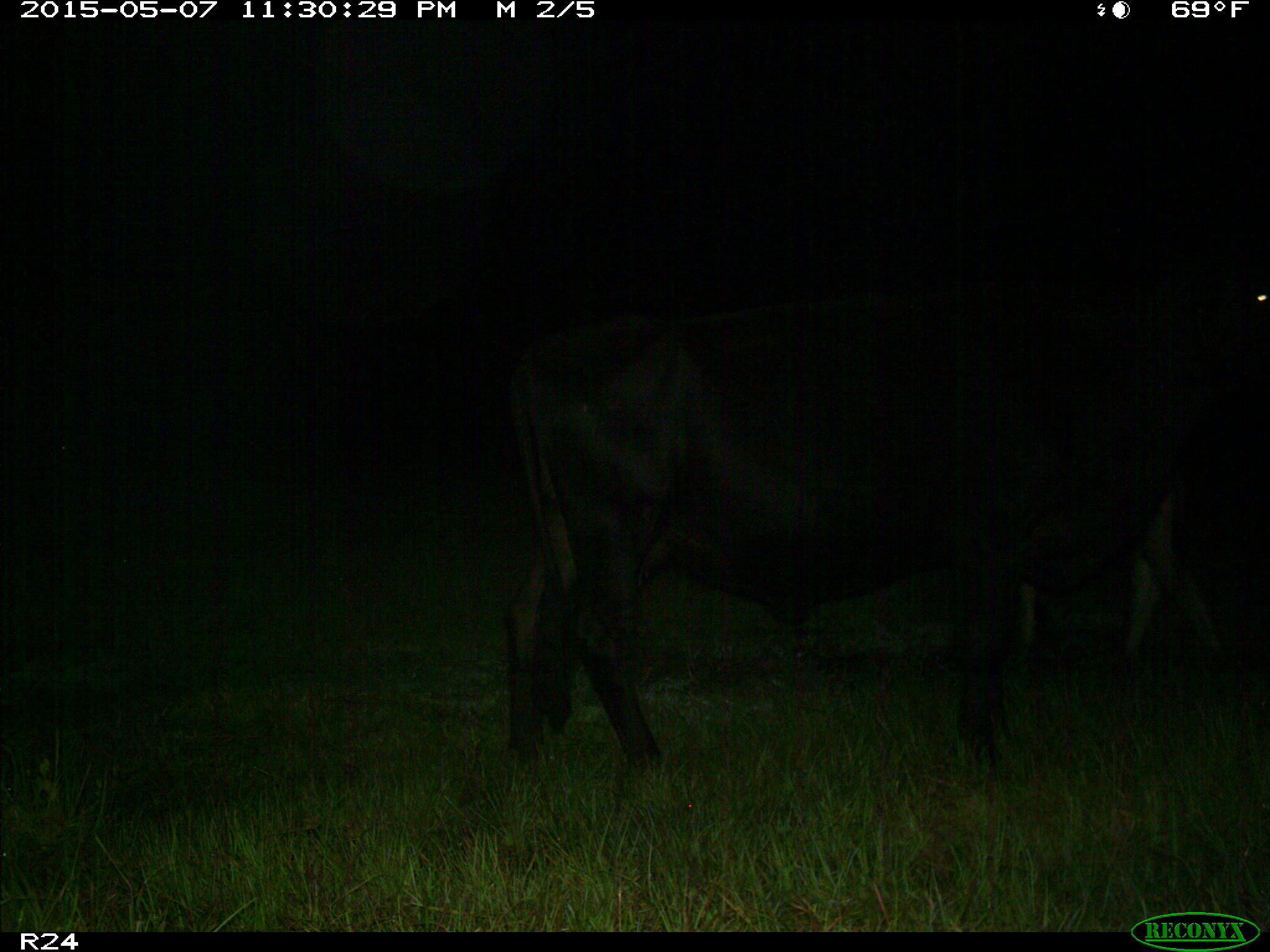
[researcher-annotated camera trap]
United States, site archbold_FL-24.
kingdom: Animalia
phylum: Chordata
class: Mammalia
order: Artiodactyla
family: Bovidae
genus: Bos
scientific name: Bos taurus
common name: domestic cow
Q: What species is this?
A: Bos taurus (domestic cow).